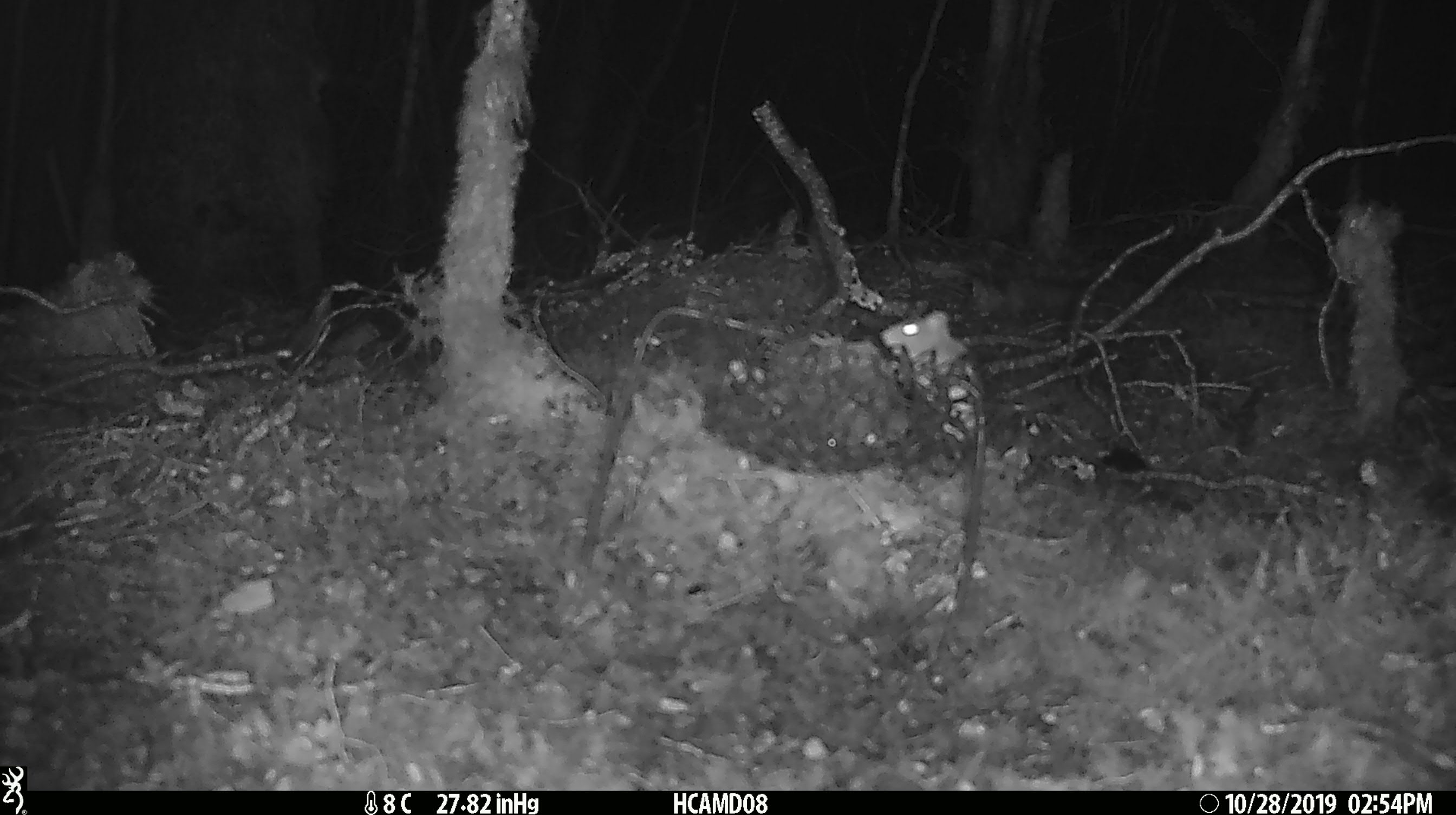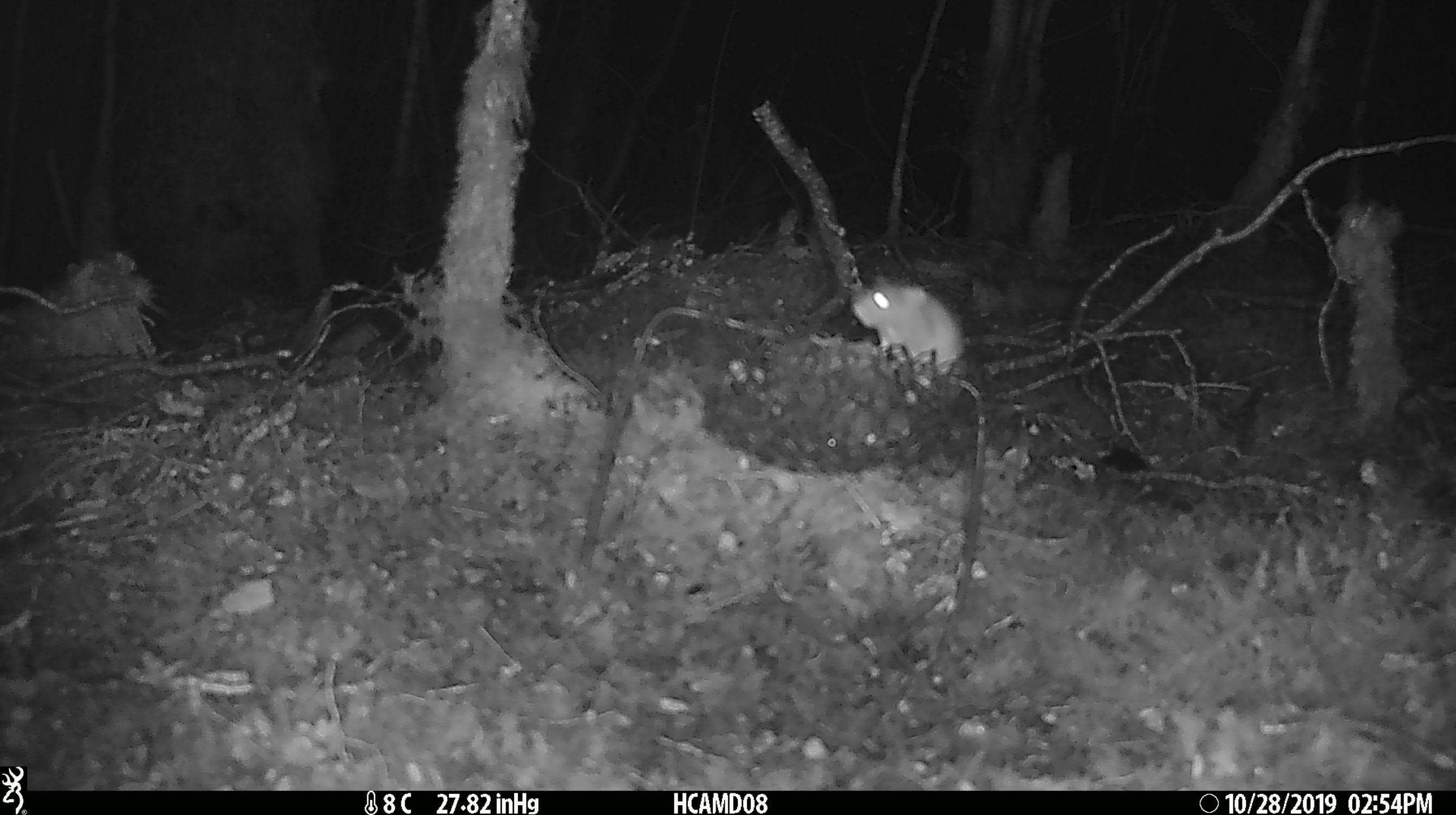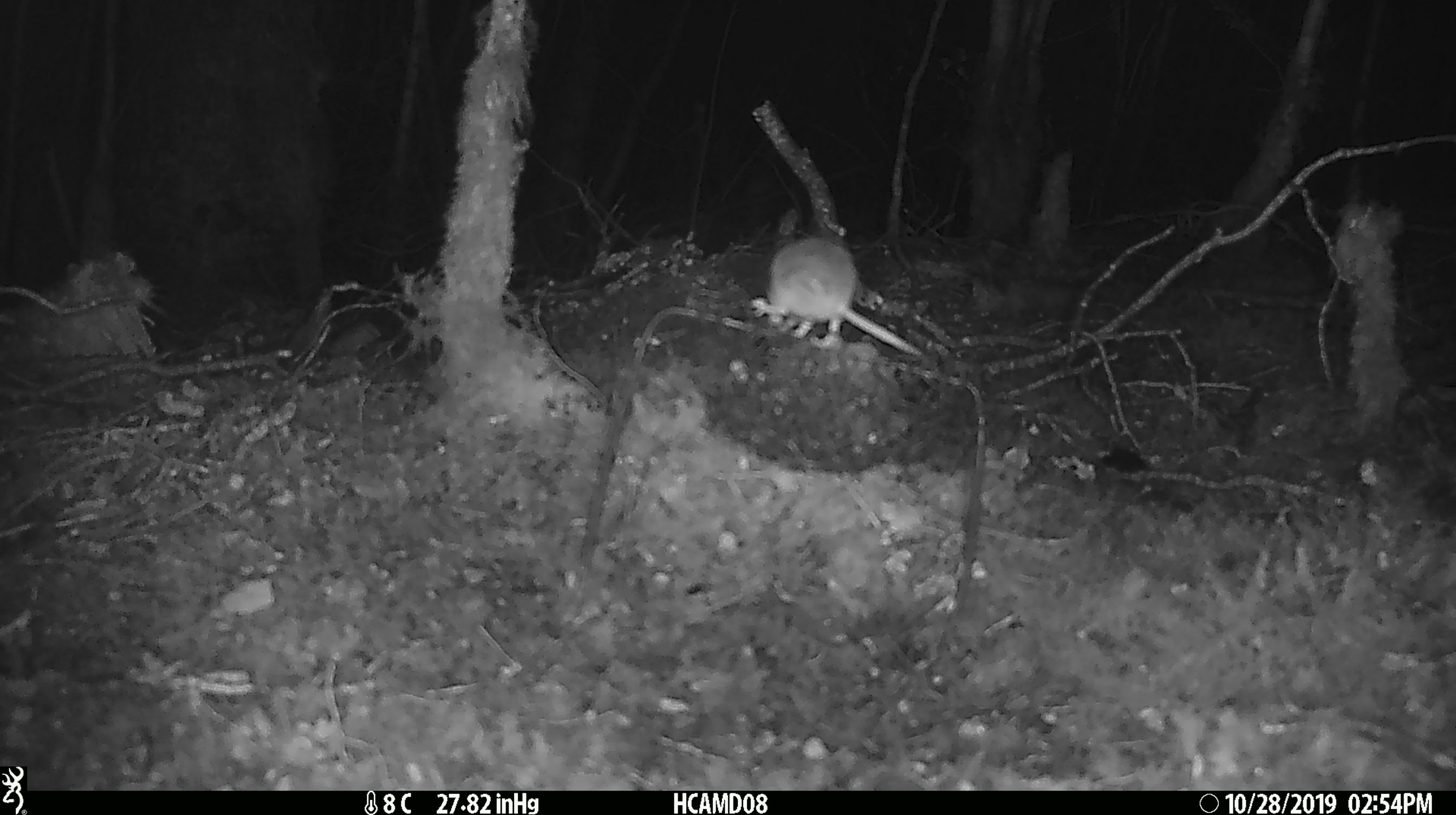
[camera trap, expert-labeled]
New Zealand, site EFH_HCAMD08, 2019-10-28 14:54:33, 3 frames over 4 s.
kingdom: Animalia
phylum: Chordata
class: Mammalia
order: Rodentia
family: Muridae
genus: Mus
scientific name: Mus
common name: mouse